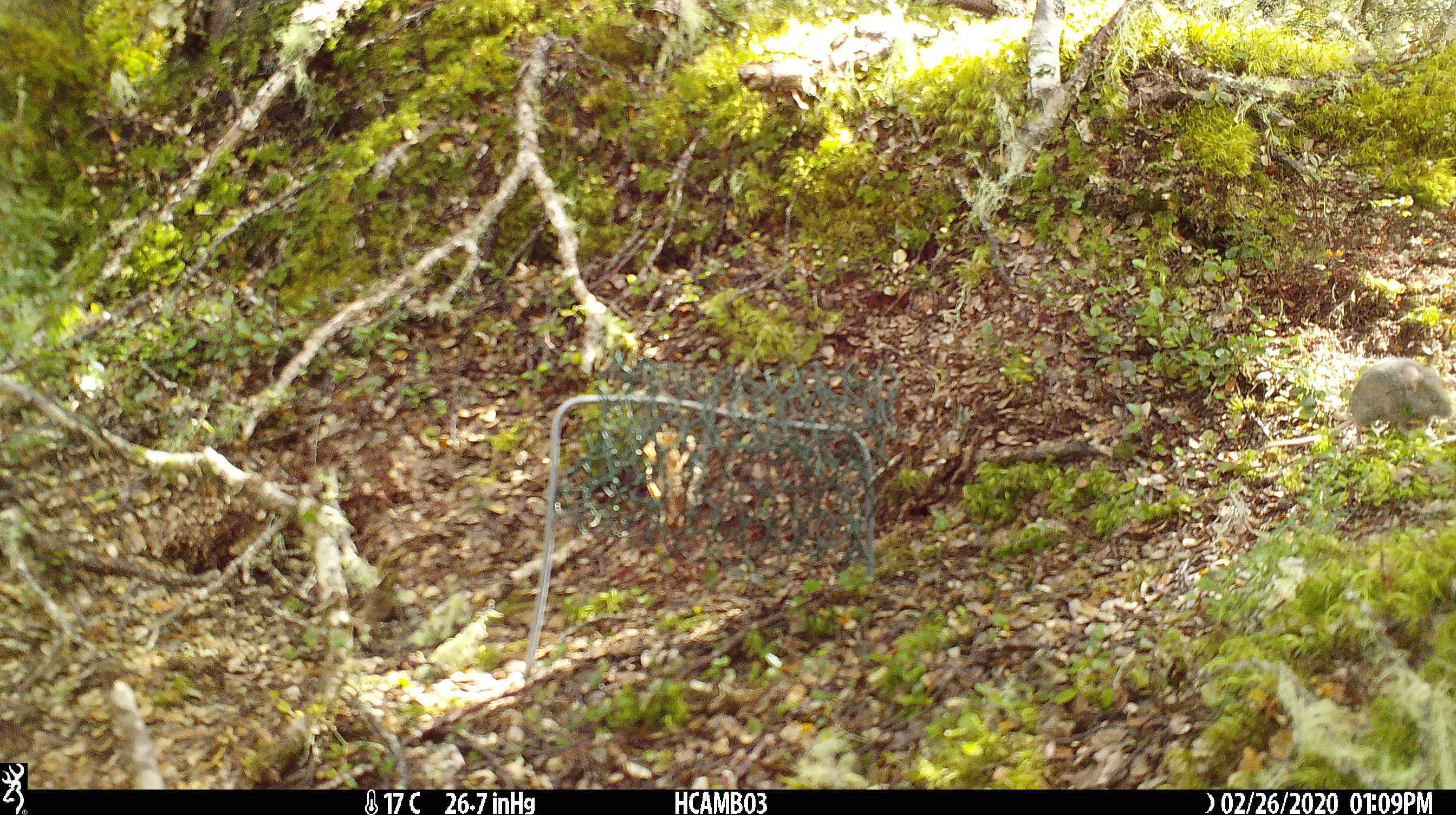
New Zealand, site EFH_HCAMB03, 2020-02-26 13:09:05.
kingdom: Animalia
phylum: Chordata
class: Mammalia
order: Rodentia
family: Muridae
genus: Mus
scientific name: Mus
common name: mouse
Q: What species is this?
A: Mouse (Mus).